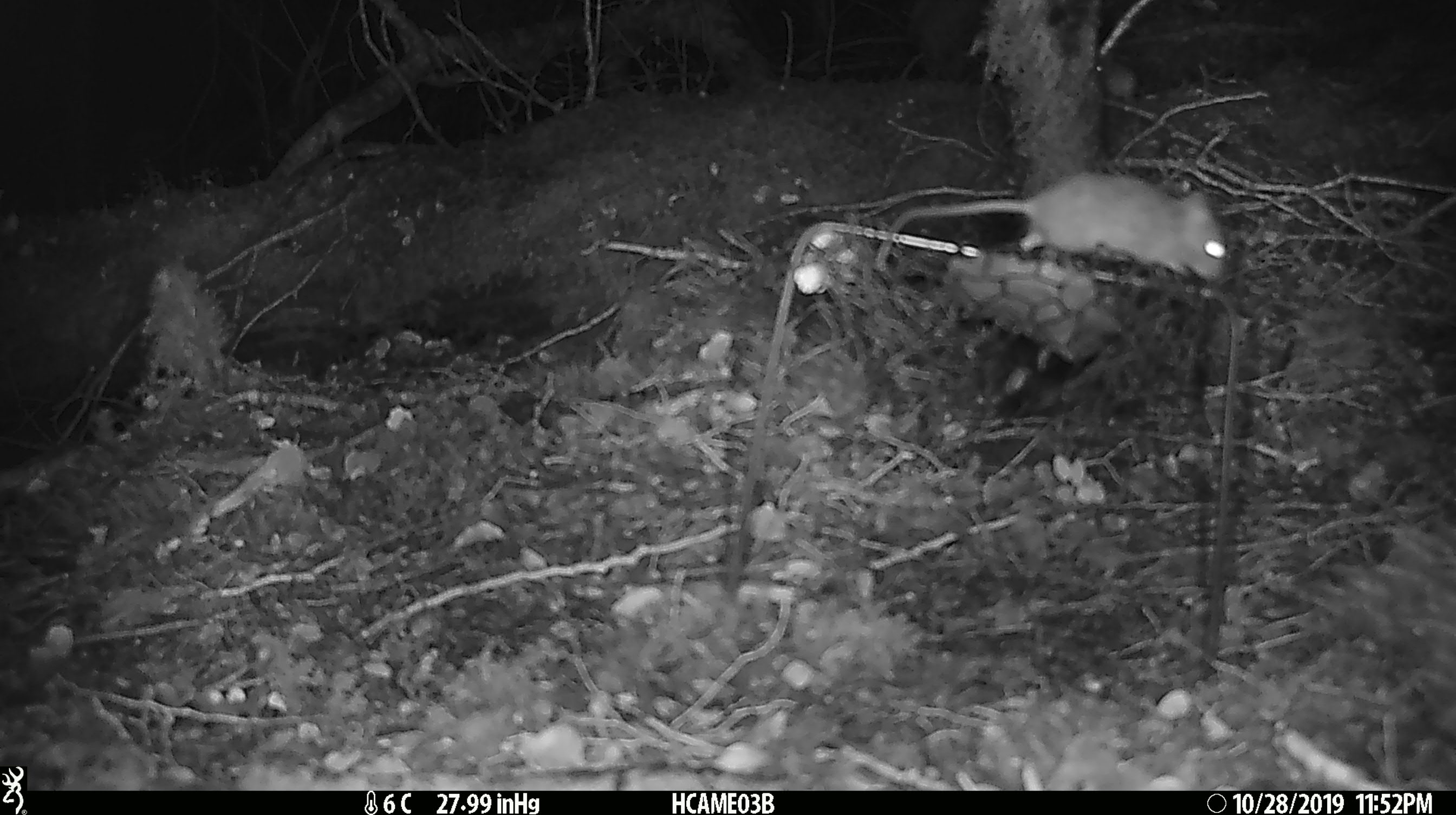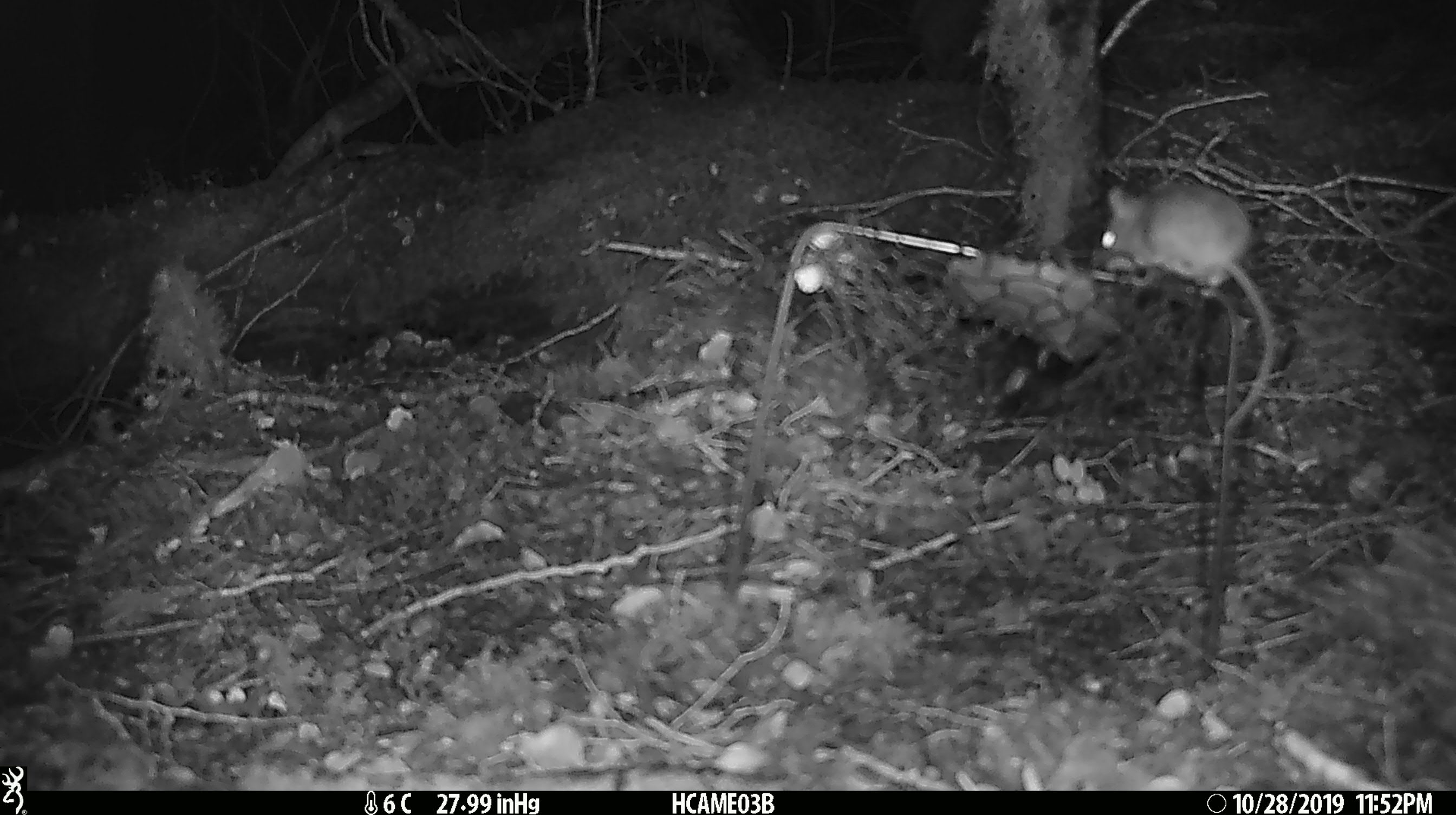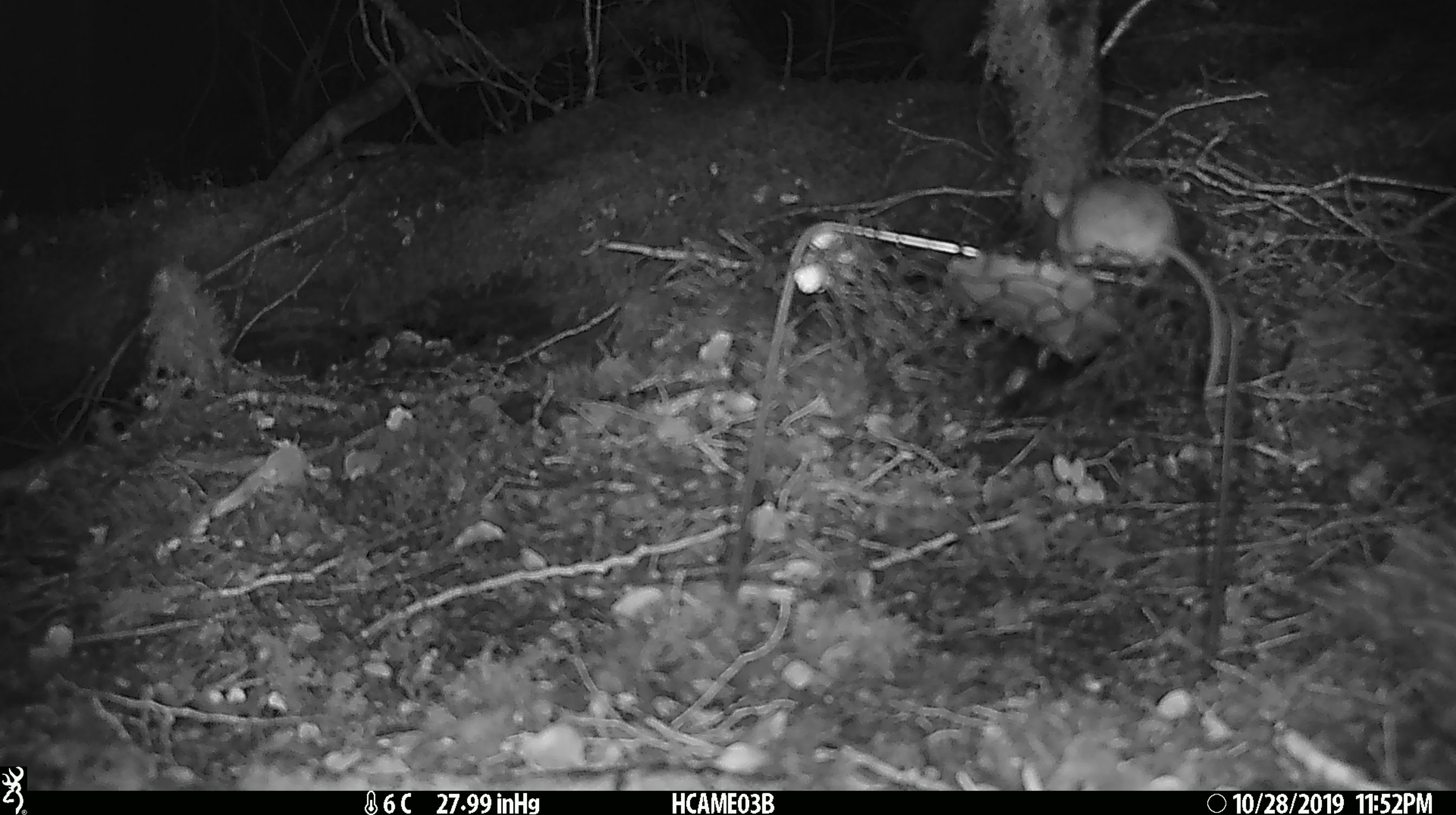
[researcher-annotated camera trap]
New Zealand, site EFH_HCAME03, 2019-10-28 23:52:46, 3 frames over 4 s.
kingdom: Animalia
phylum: Chordata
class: Mammalia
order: Rodentia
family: Muridae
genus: Mus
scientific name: Mus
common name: mouse